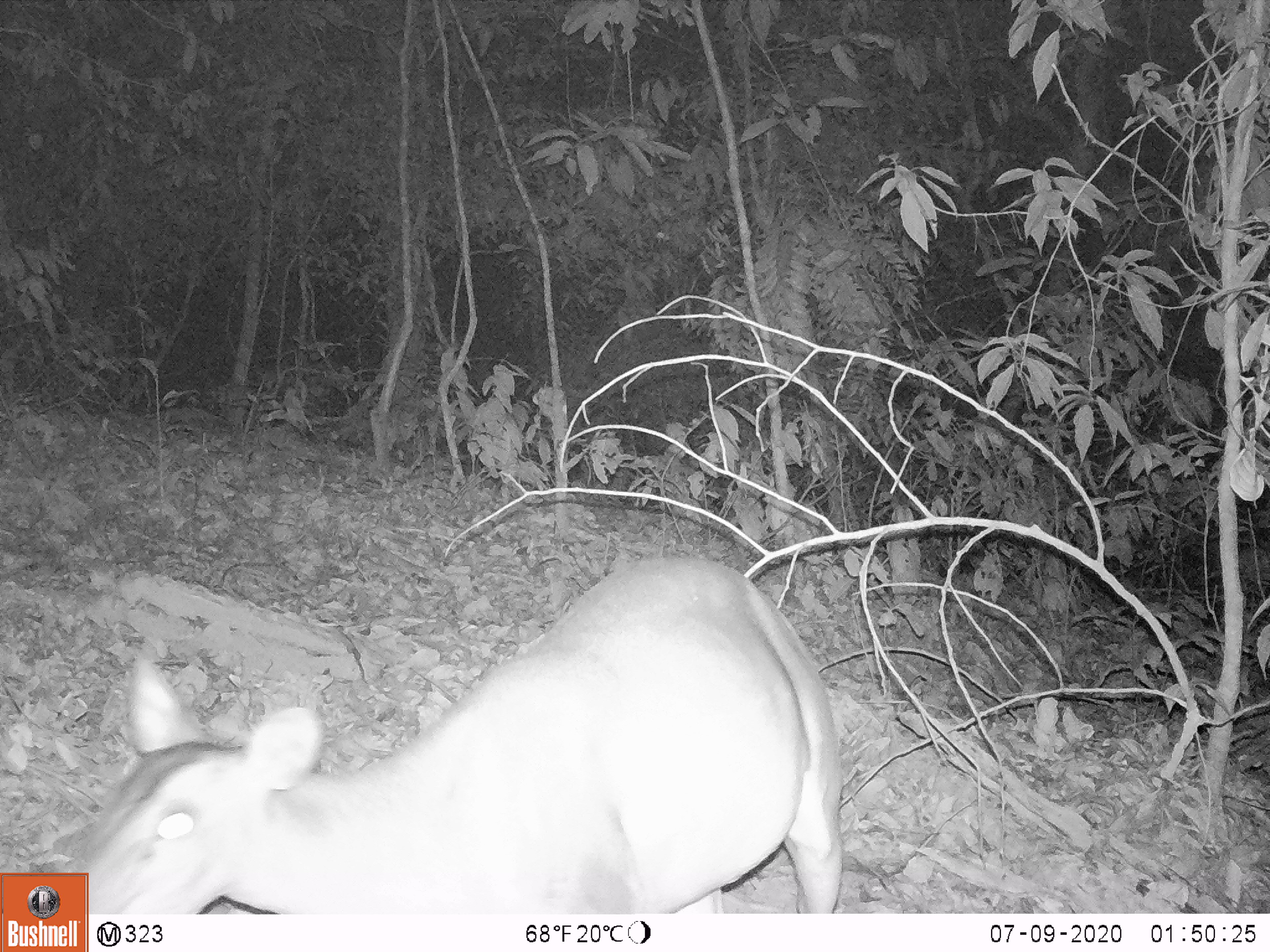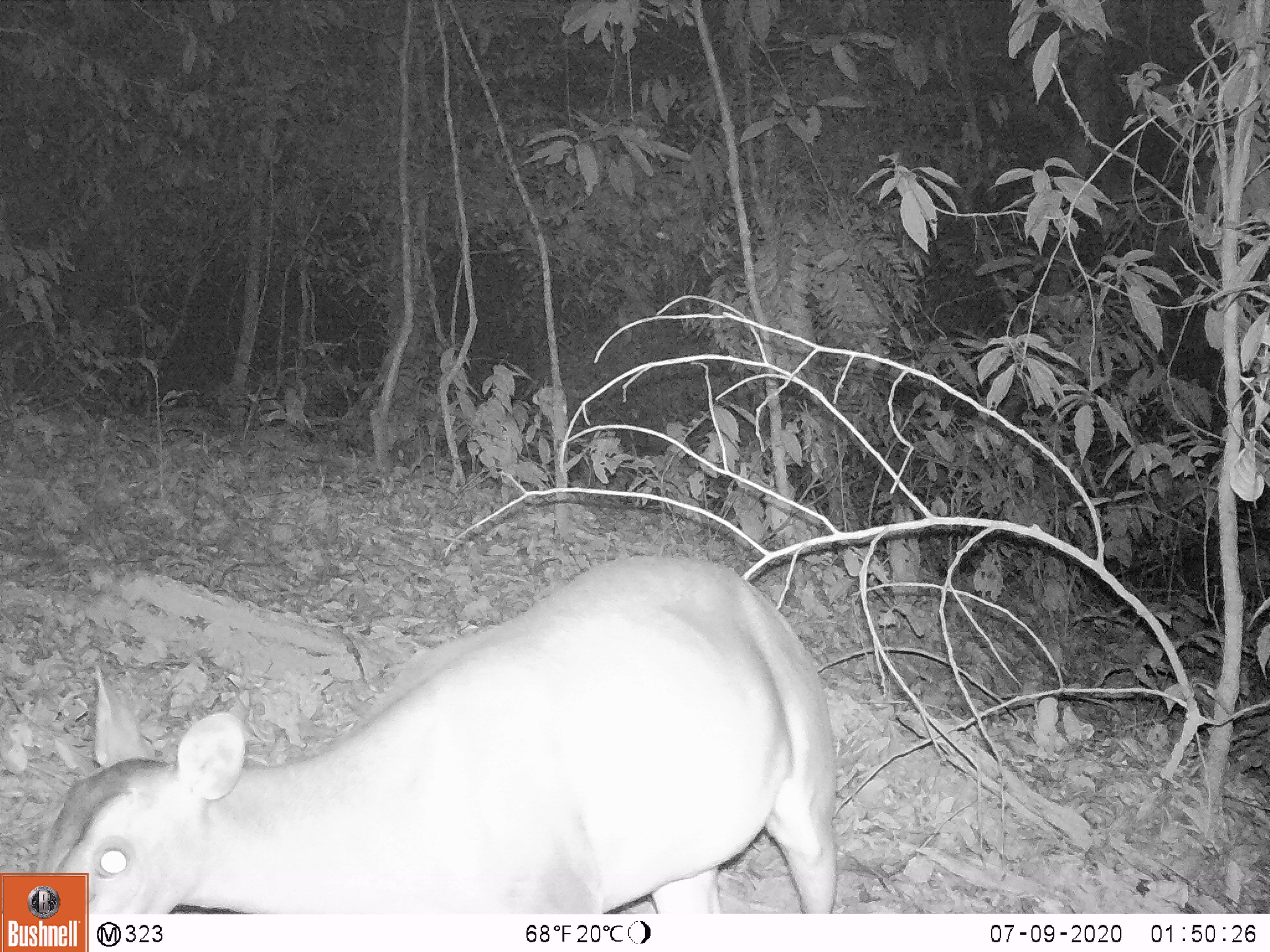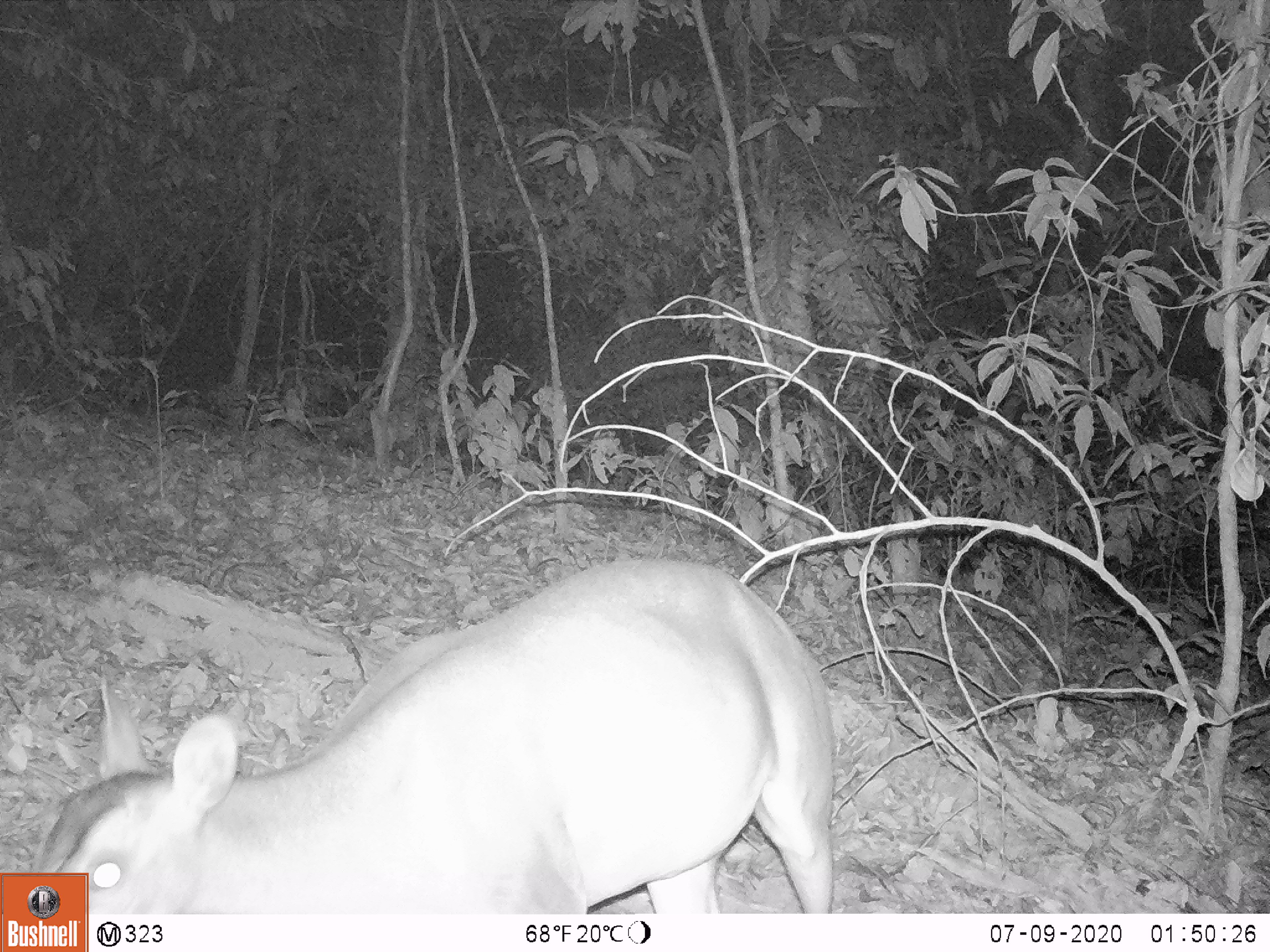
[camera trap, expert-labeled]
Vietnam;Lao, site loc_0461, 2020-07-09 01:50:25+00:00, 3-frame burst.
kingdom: Animalia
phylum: Chordata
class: Mammalia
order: Artiodactyla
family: Cervidae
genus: Muntiacus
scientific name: Muntiacus vuquangensis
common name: large-antlered muntjac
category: large antlered muntjac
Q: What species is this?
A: Large antlered muntjac (large-antlered muntjac) (Muntiacus vuquangensis).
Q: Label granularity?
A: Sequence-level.